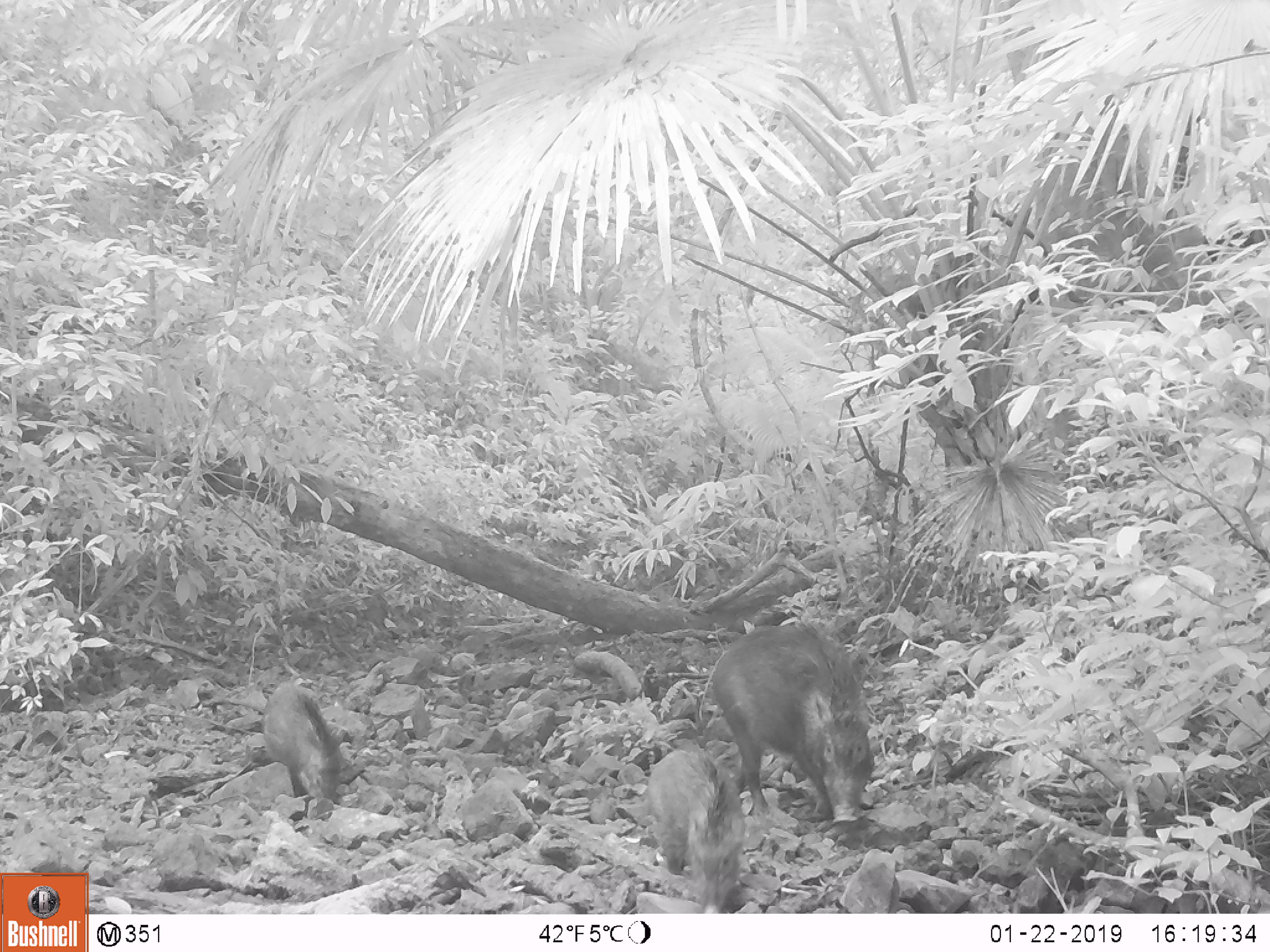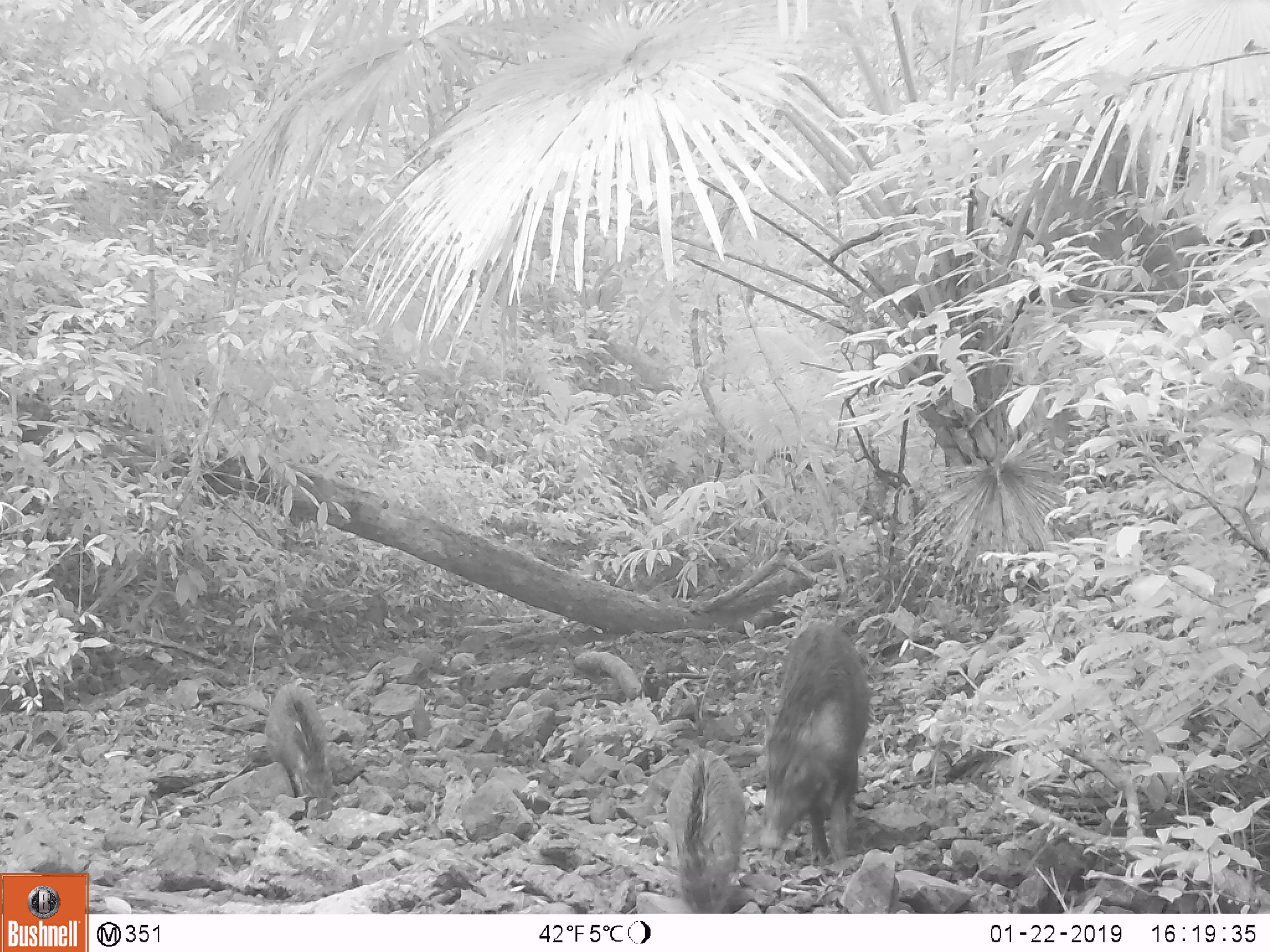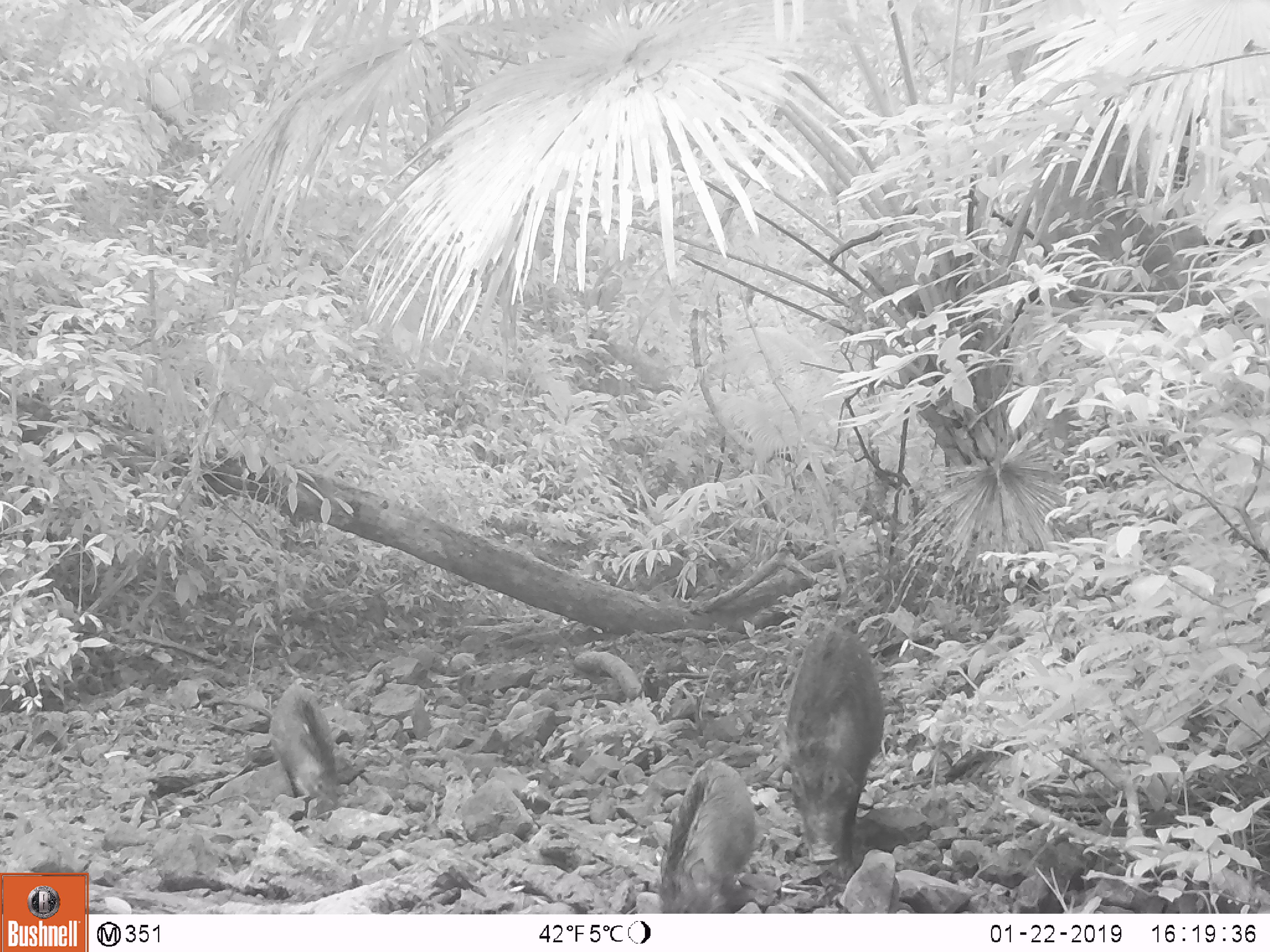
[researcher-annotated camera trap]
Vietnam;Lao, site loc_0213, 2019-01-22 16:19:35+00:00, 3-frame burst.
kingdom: Animalia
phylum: Chordata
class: Mammalia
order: Artiodactyla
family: Suidae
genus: Sus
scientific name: Sus scrofa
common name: eurasian wild pig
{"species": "eurasian wild pig (Sus scrofa)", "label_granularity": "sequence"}